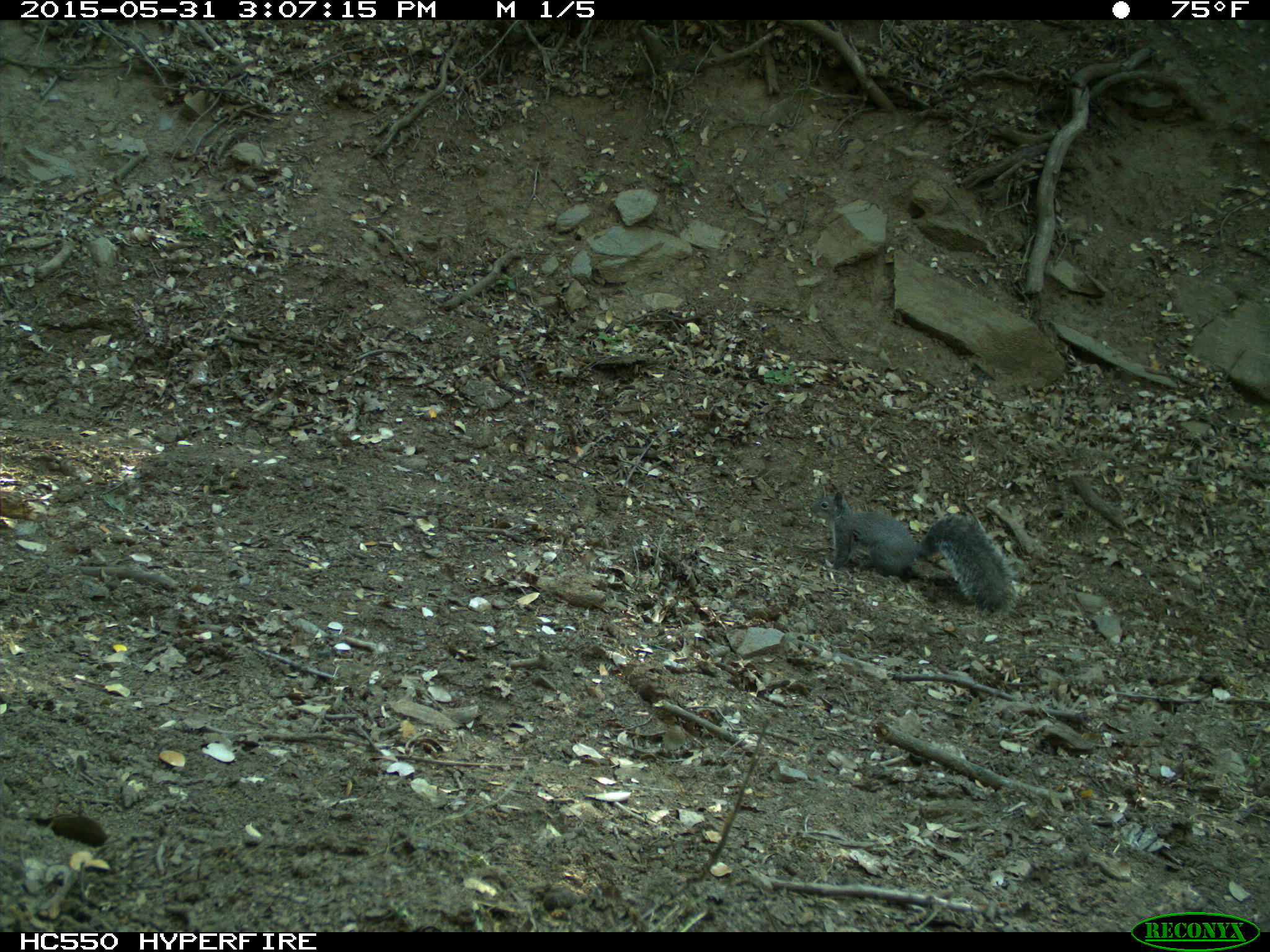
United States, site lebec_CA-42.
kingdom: Animalia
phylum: Chordata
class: Mammalia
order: Rodentia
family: Sciuridae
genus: Sciurus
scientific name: Sciurus carolinensis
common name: eastern gray squirrel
Sciurus carolinensis (eastern gray squirrel).